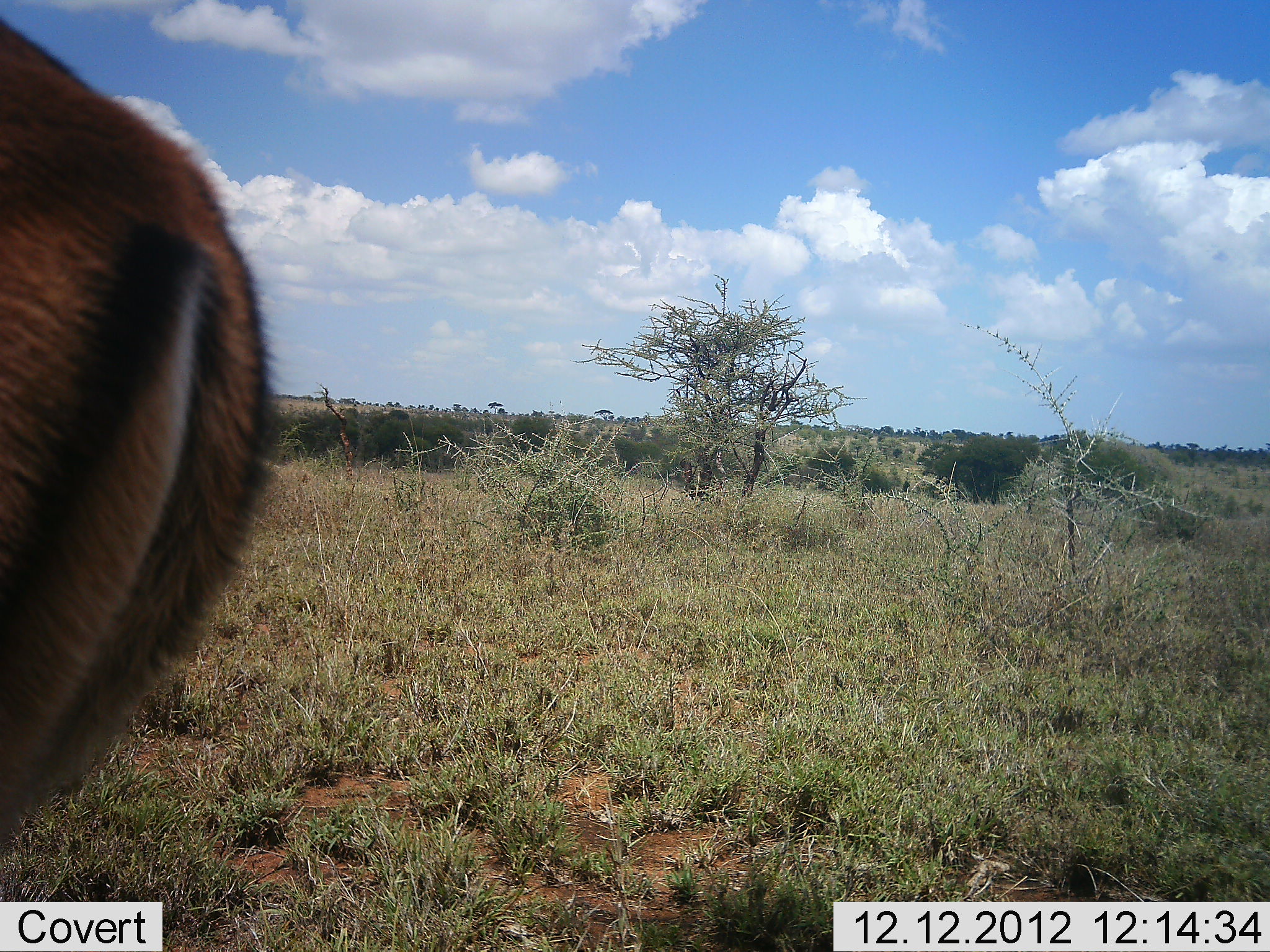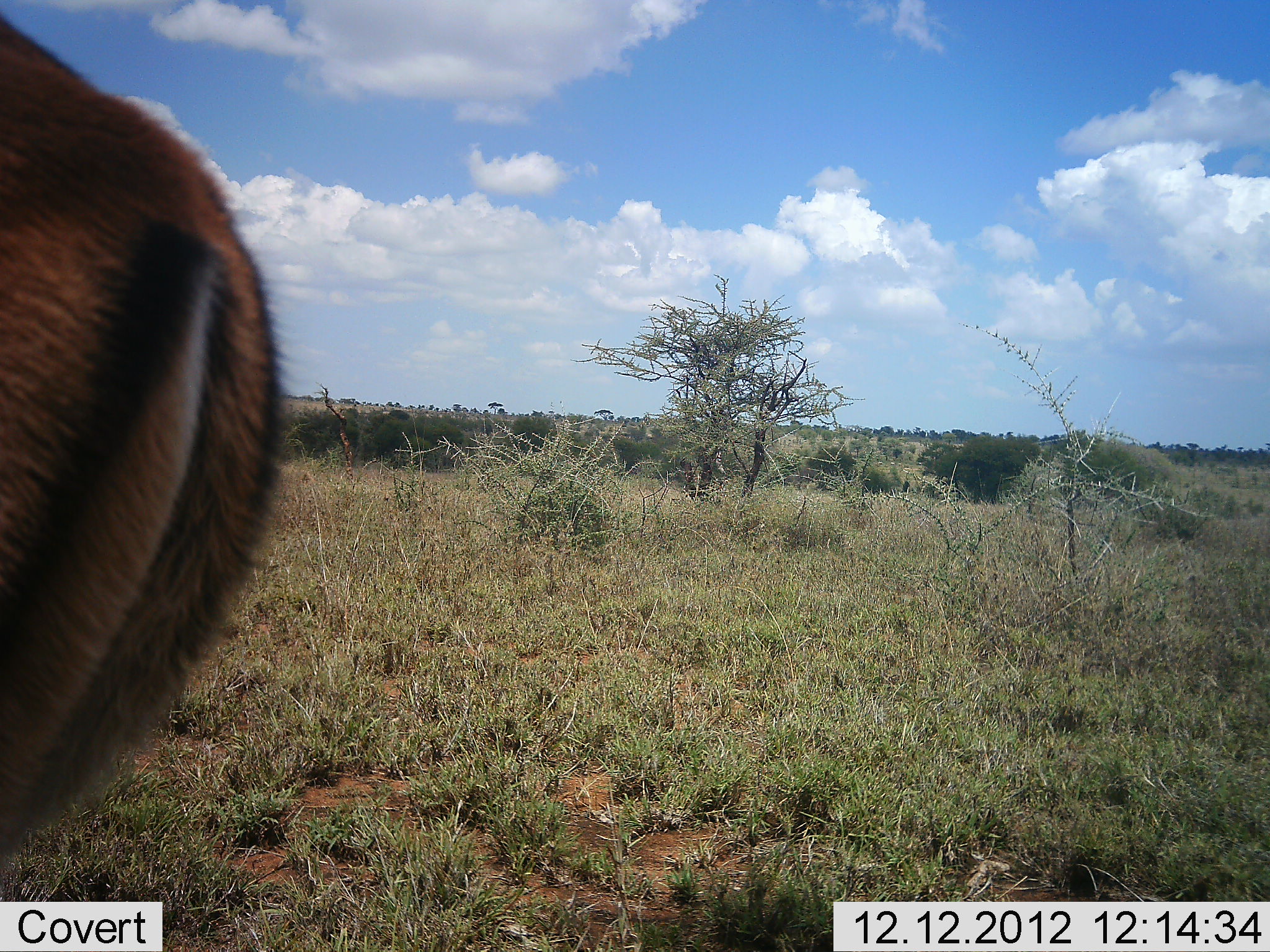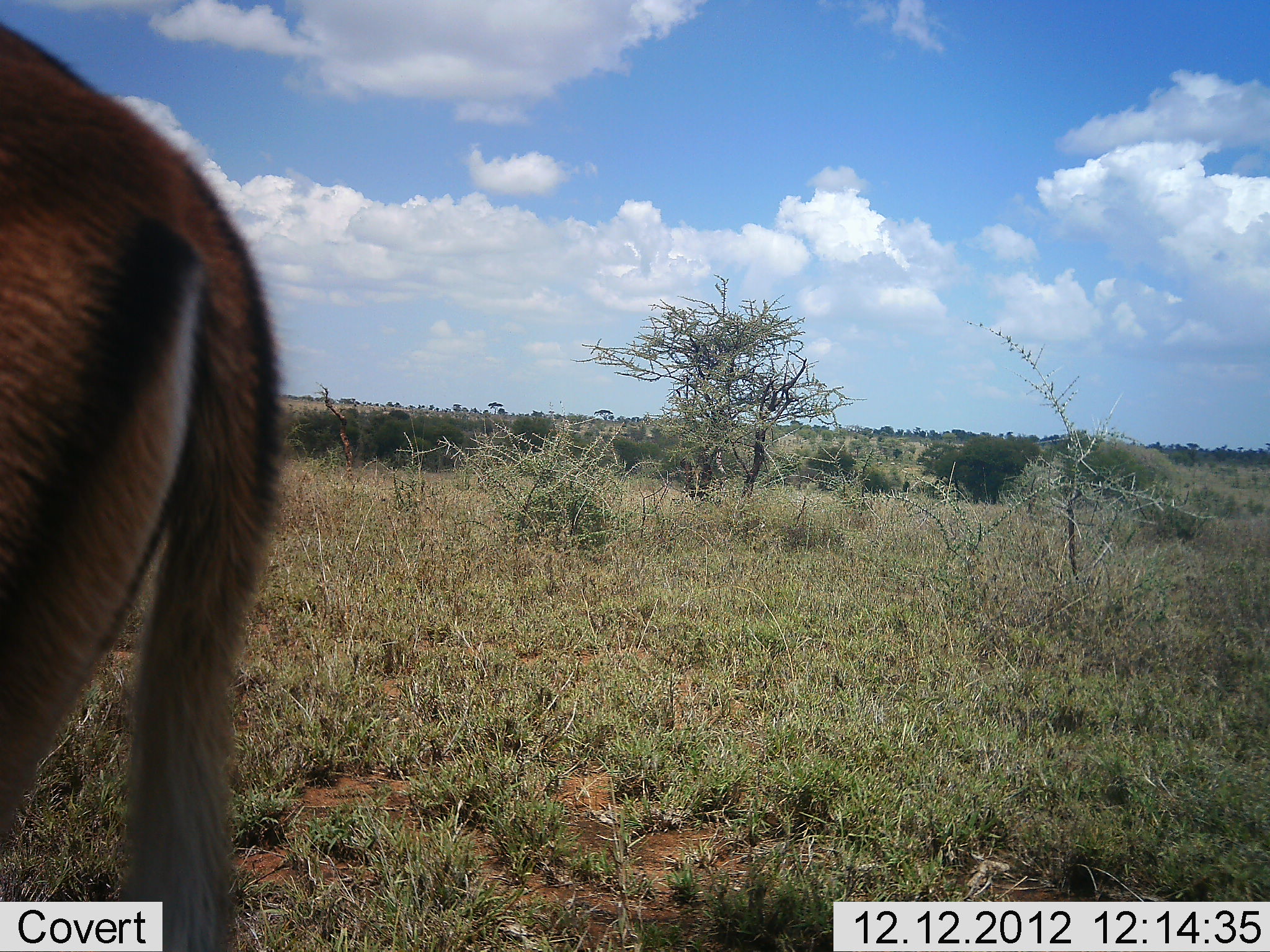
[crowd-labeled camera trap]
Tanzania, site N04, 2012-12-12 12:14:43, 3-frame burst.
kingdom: Animalia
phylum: Chordata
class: Mammalia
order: Artiodactyla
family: Bovidae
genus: Aepyceros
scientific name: Aepyceros melampus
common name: impala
Impala (Aepyceros melampus), count 1. Behavior (volunteer vote fractions): standing 100%, resting 0%, moving 0%, interacting 0%. Young present (vote fraction): 0%. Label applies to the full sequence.